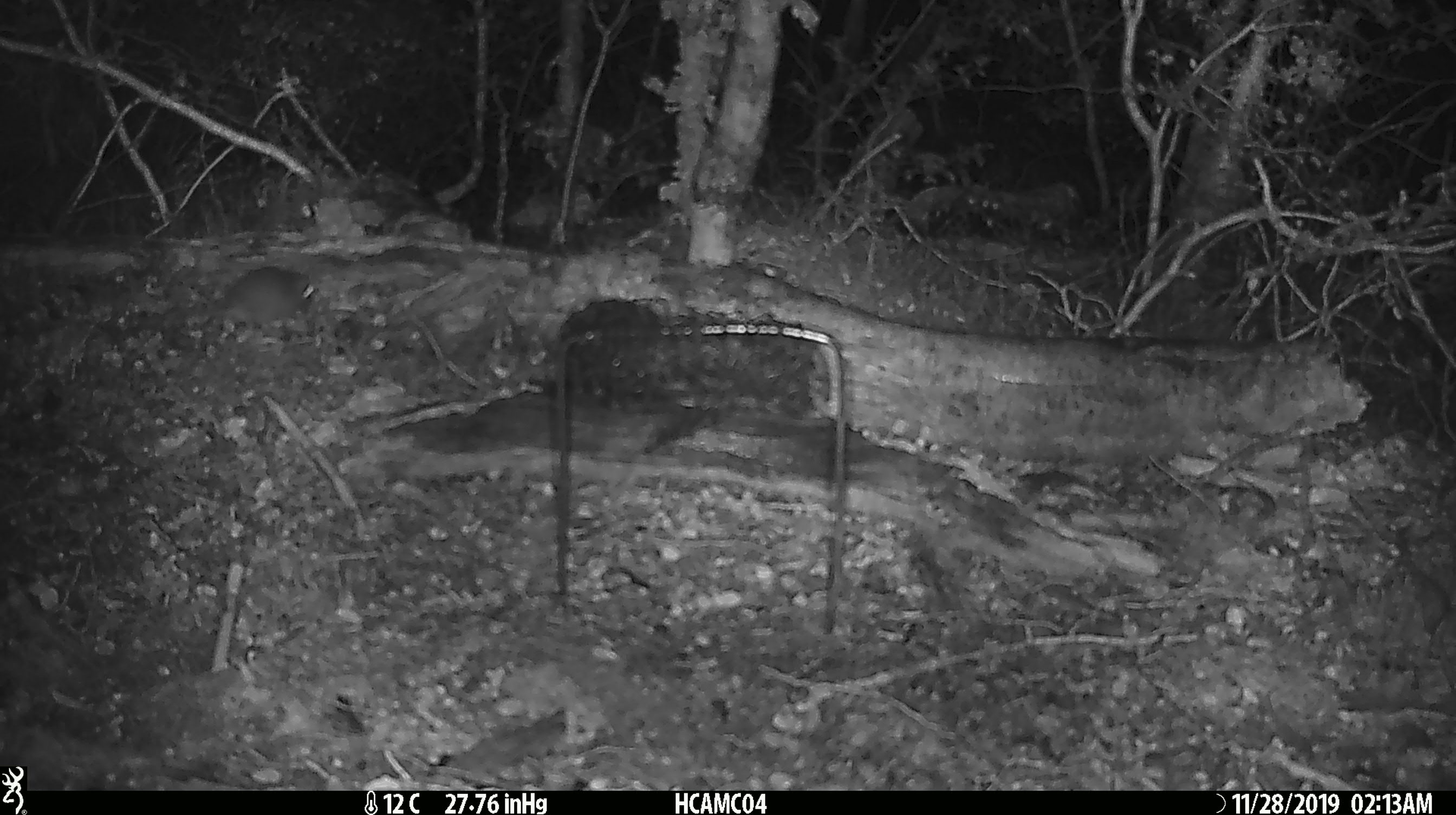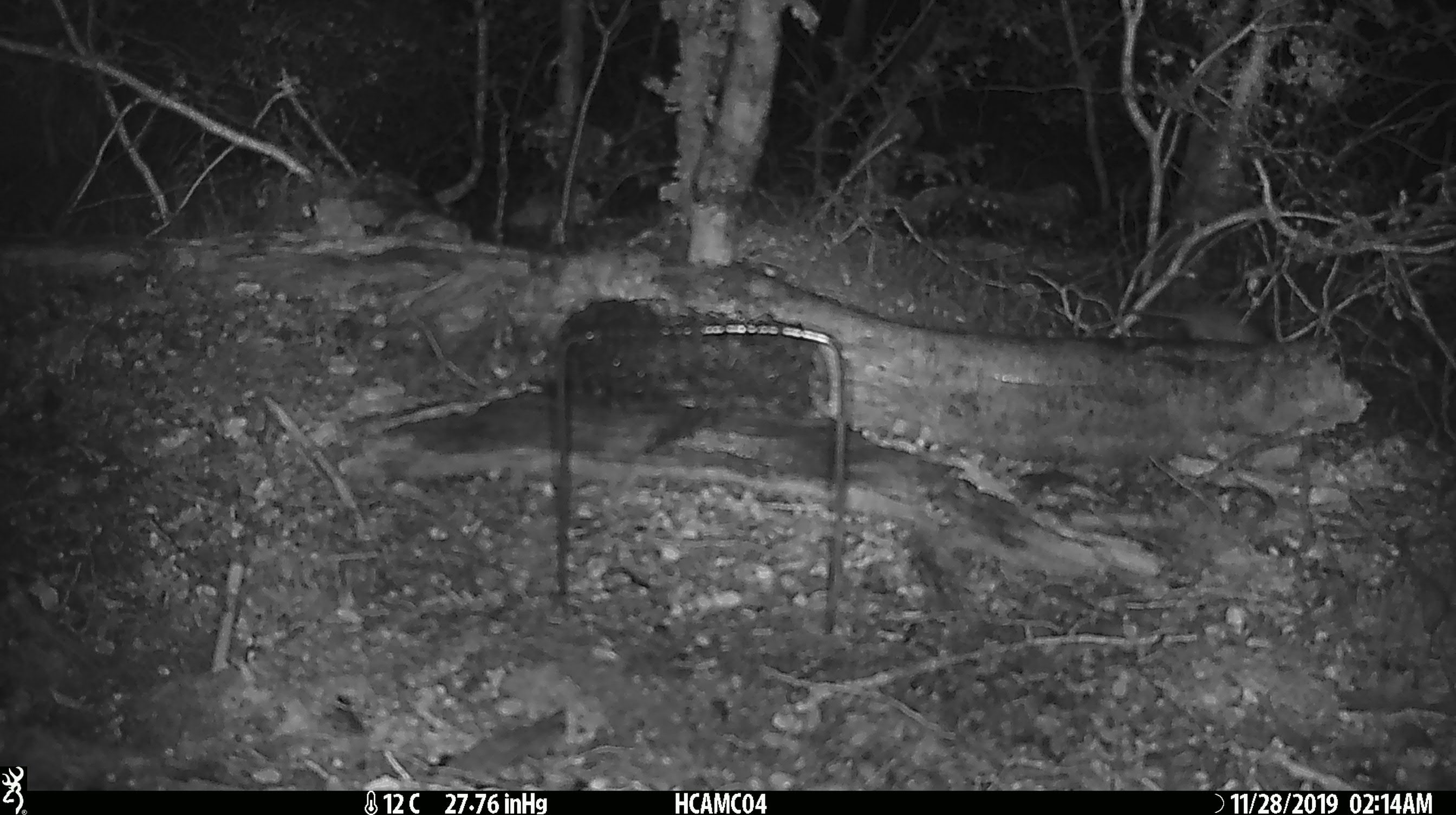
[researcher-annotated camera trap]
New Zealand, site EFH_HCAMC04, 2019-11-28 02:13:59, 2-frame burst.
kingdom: Animalia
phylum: Chordata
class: Mammalia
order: Rodentia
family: Muridae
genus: Mus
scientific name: Mus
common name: mouse